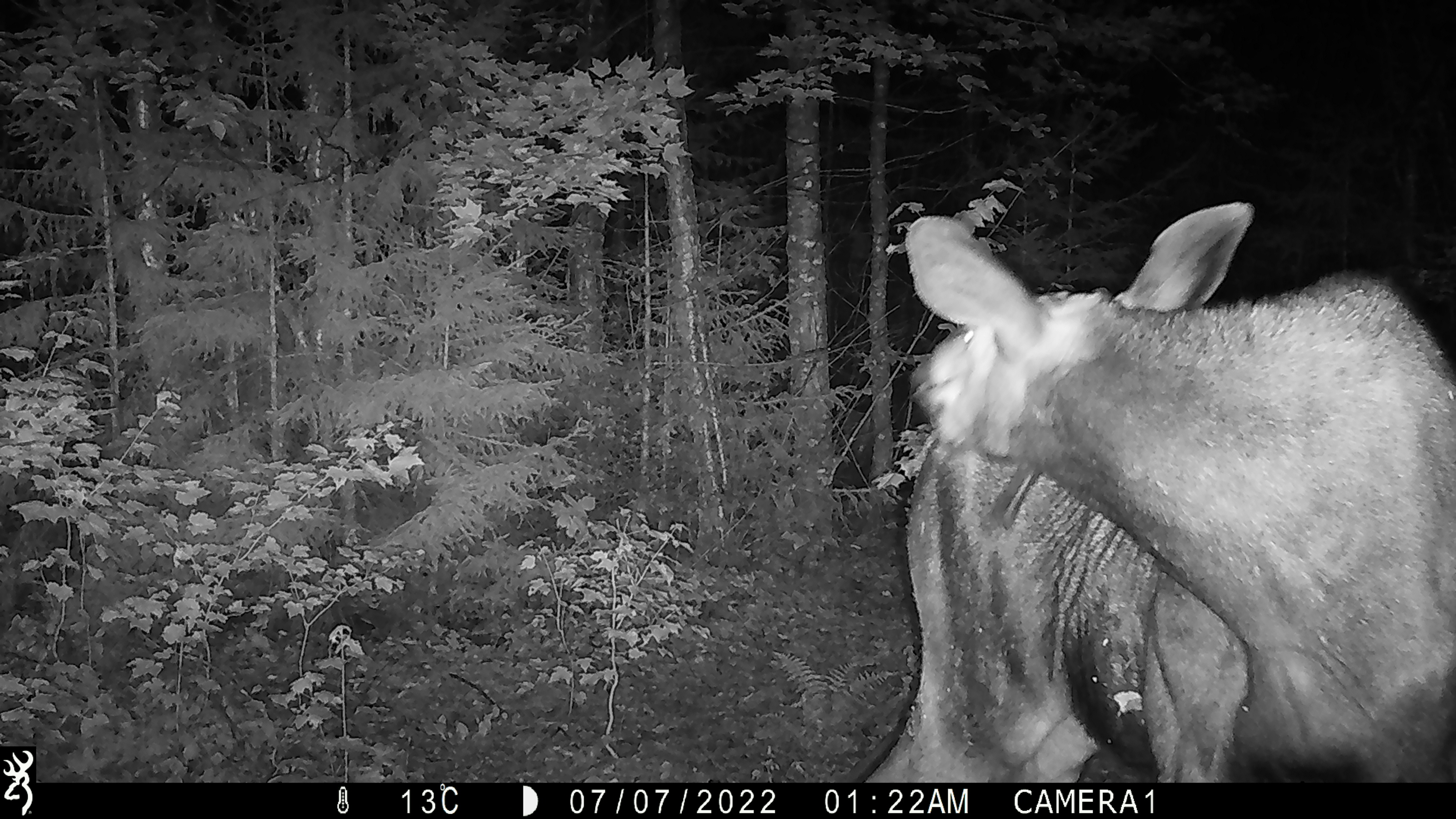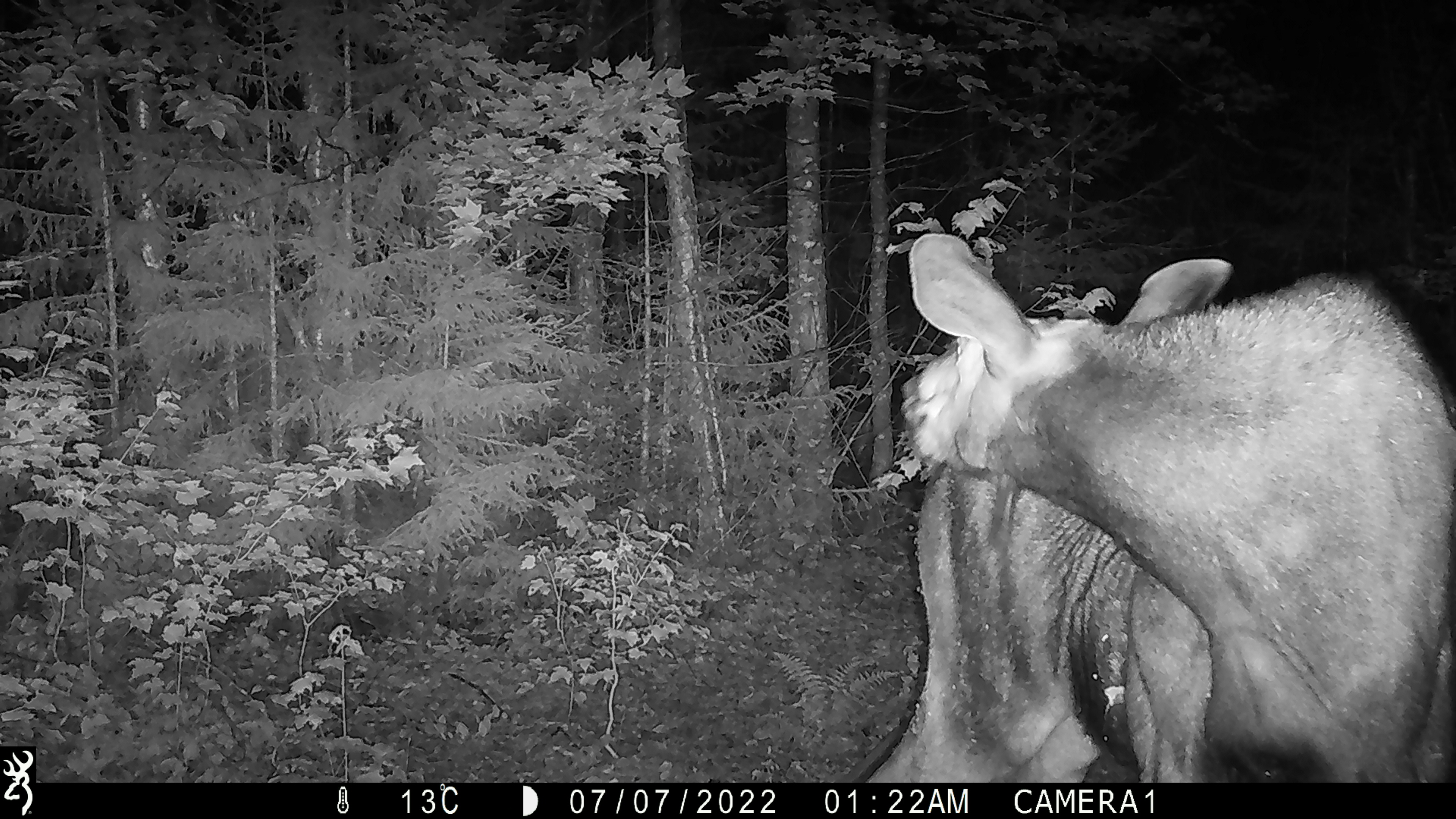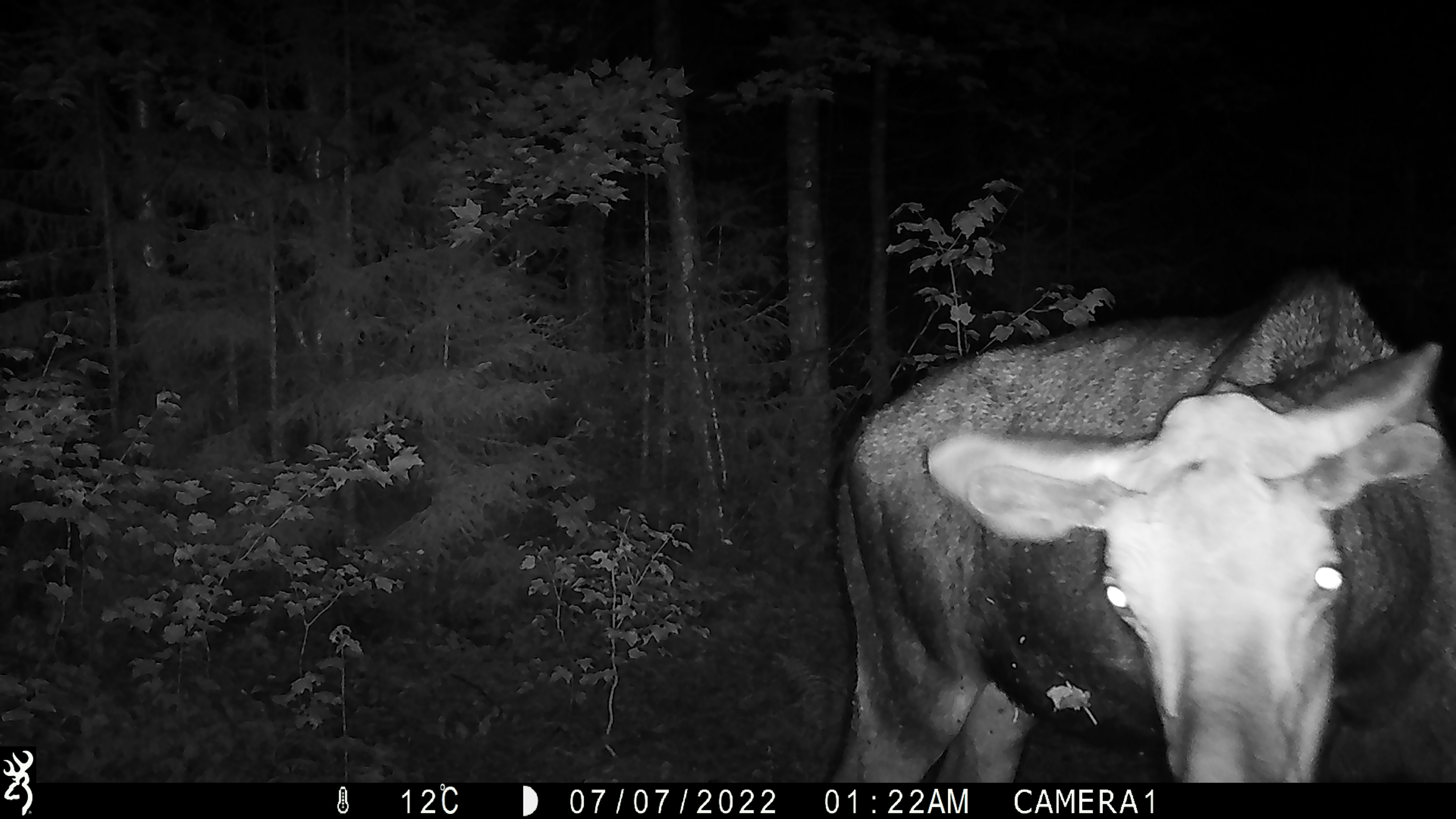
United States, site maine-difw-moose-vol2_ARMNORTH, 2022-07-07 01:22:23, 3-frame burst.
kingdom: Animalia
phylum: Chordata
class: Mammalia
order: Artiodactyla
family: Cervidae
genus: Alces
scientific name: Alces alces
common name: moose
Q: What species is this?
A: Moose (Alces alces).